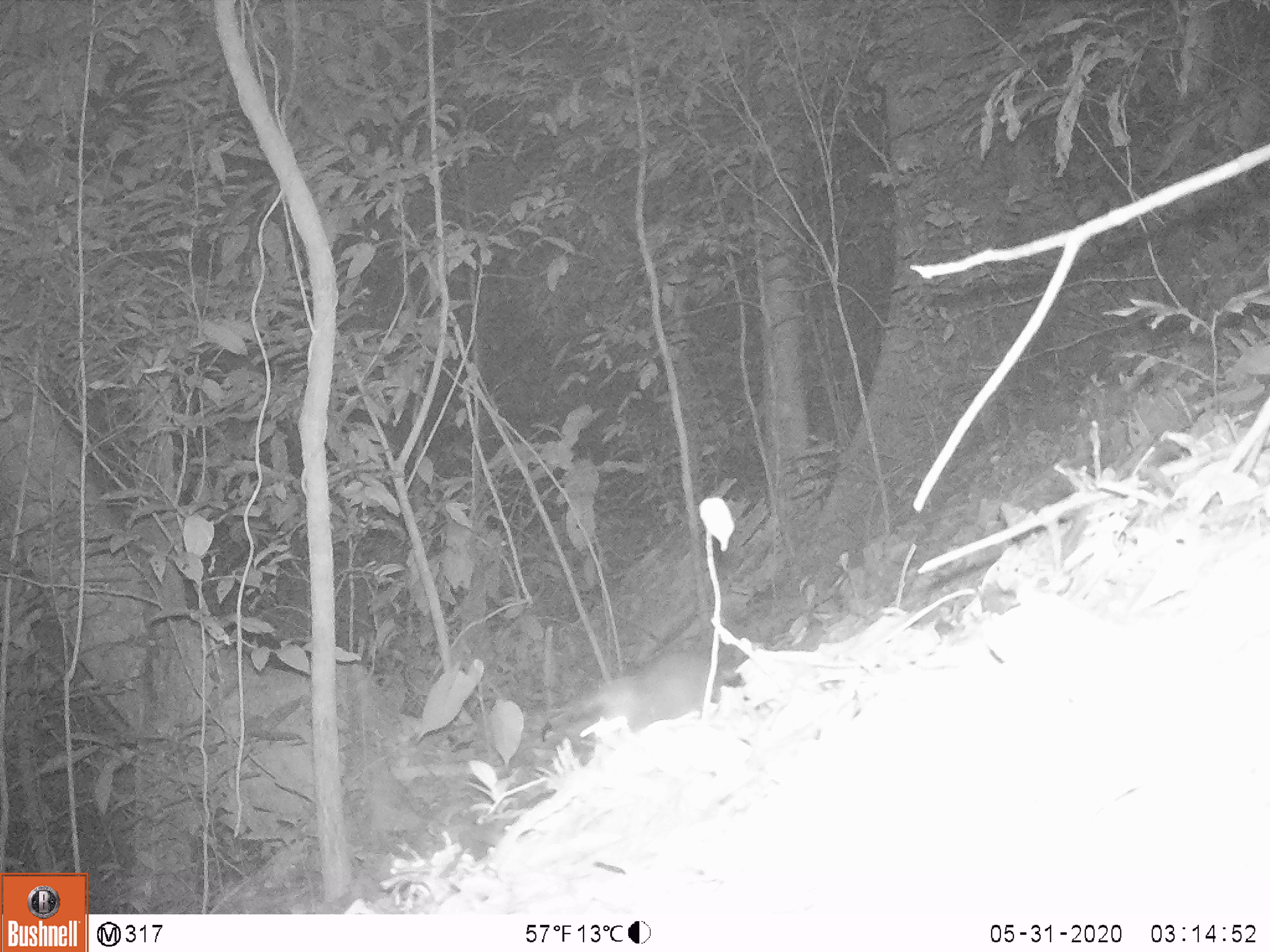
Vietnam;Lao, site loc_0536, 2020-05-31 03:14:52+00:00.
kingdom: Animalia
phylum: Chordata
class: Mammalia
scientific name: Mammalia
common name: mammal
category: unidentified small mammal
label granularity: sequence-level